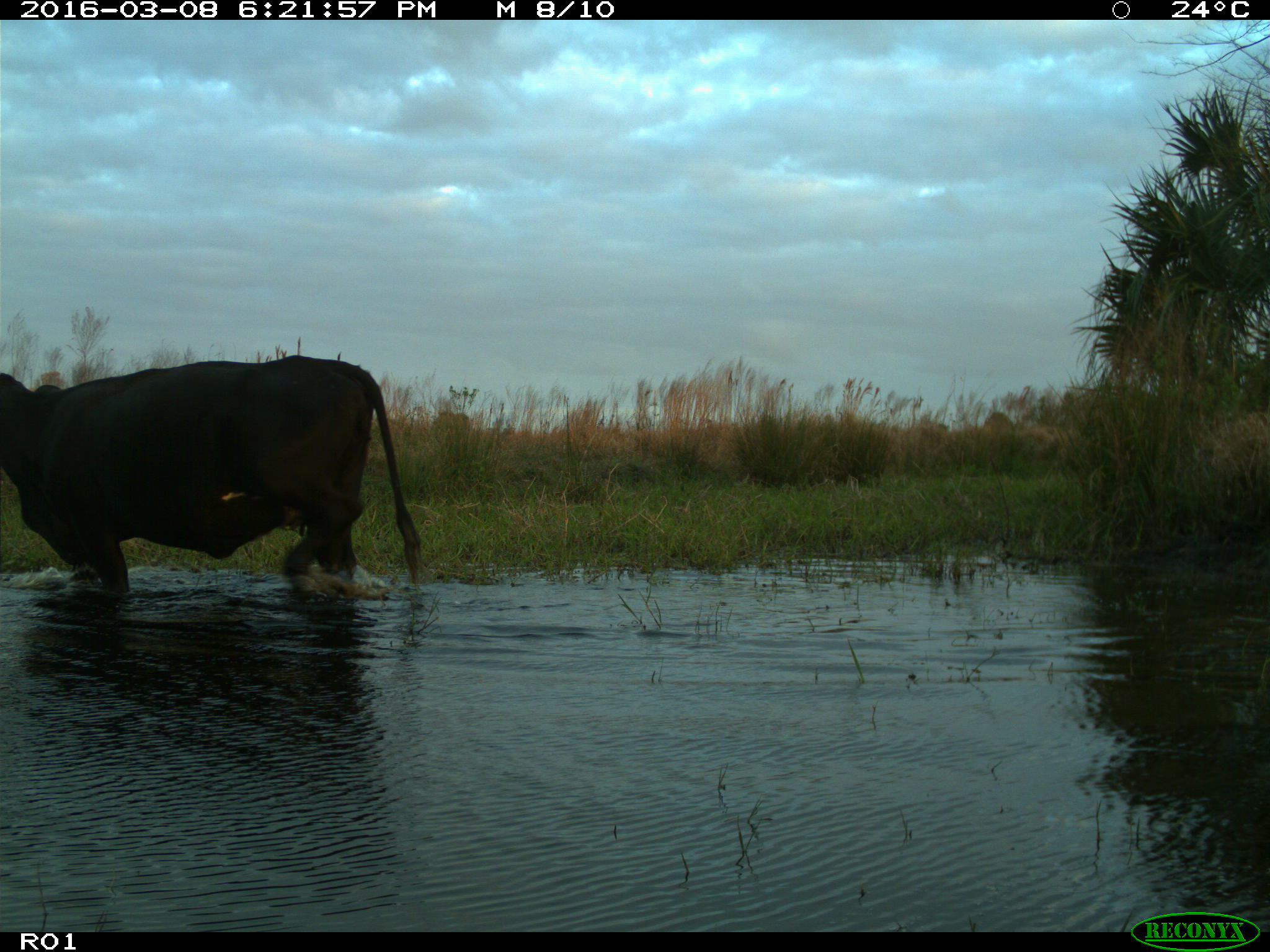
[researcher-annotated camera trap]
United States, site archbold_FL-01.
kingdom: Animalia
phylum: Chordata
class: Mammalia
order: Artiodactyla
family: Bovidae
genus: Bos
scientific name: Bos taurus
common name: domestic cow